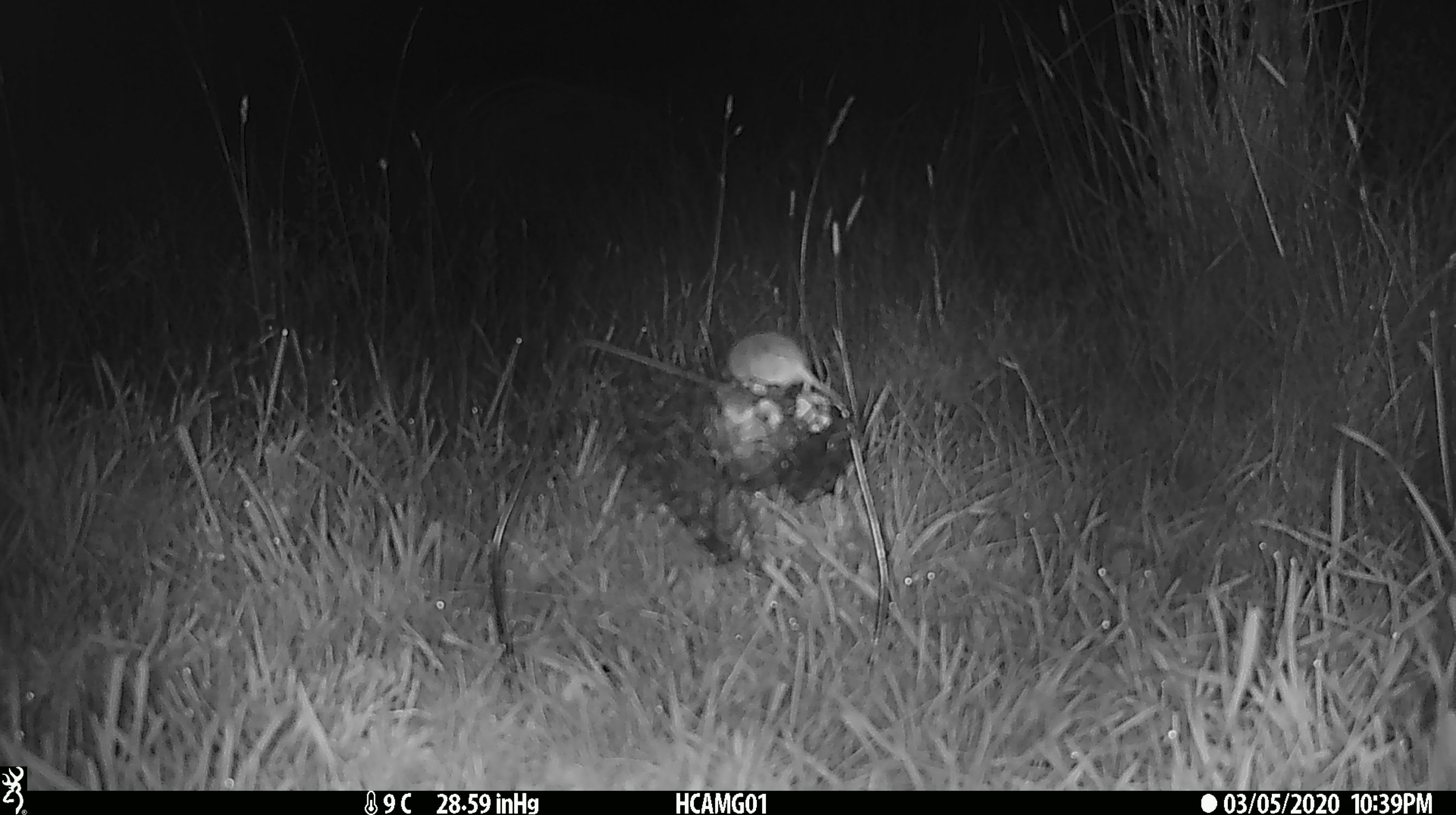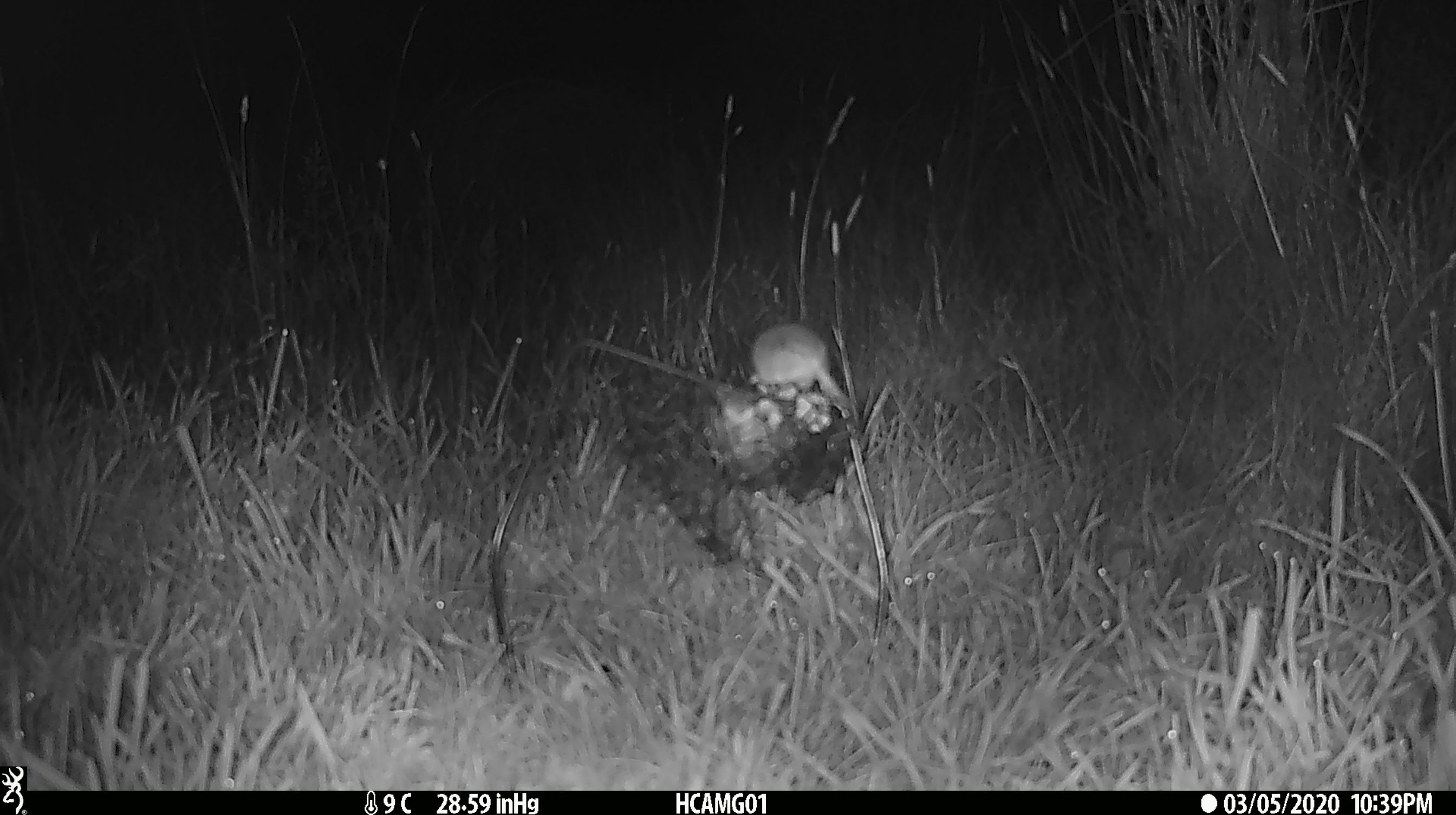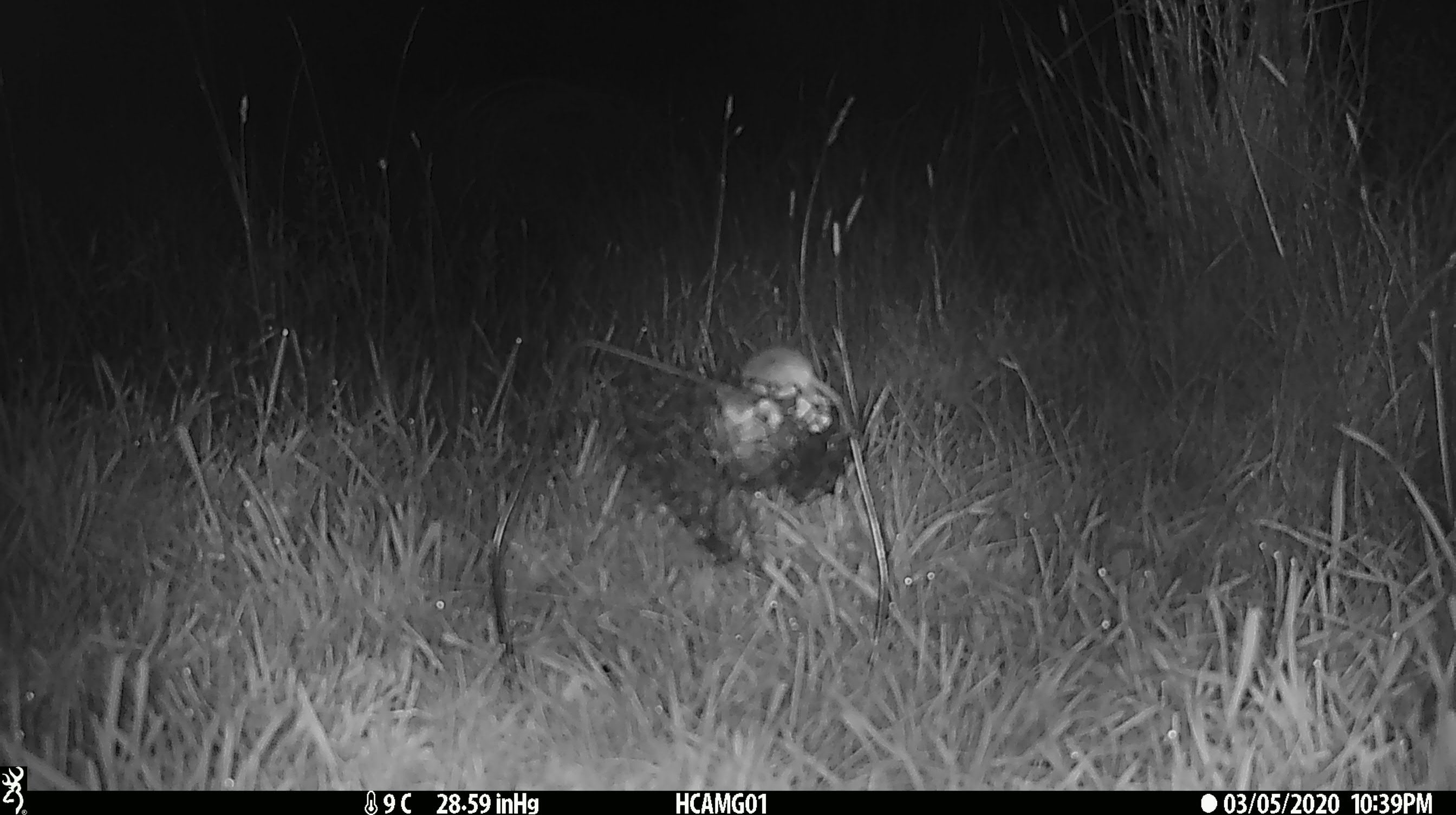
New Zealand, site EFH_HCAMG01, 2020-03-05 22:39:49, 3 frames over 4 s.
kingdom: Animalia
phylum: Chordata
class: Mammalia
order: Rodentia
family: Muridae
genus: Mus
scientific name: Mus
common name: mouse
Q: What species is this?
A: Mouse (Mus).